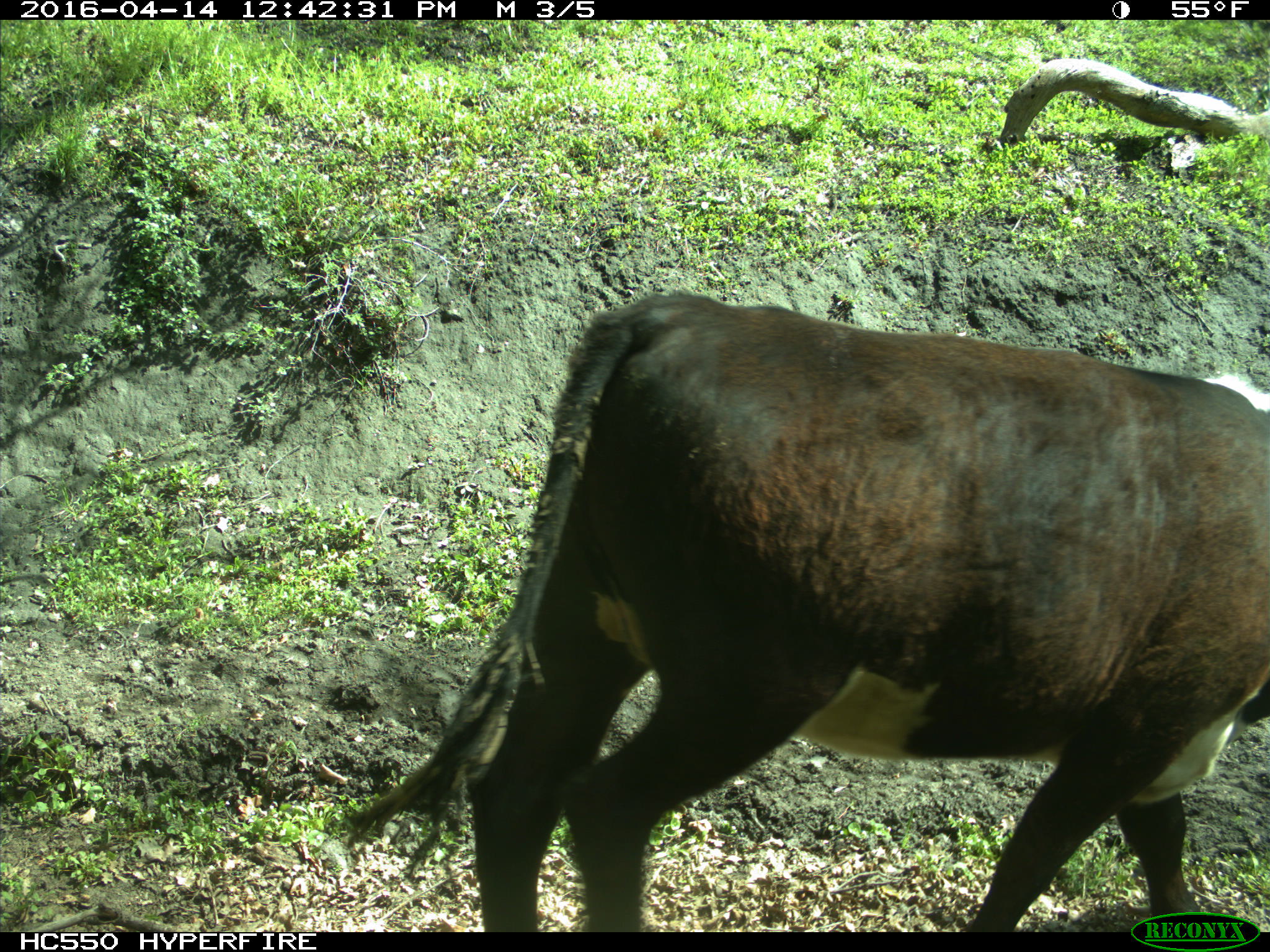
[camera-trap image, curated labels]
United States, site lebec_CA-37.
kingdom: Animalia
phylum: Chordata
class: Mammalia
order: Artiodactyla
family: Bovidae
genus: Bos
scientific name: Bos taurus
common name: domestic cow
Bos taurus (domestic cow).